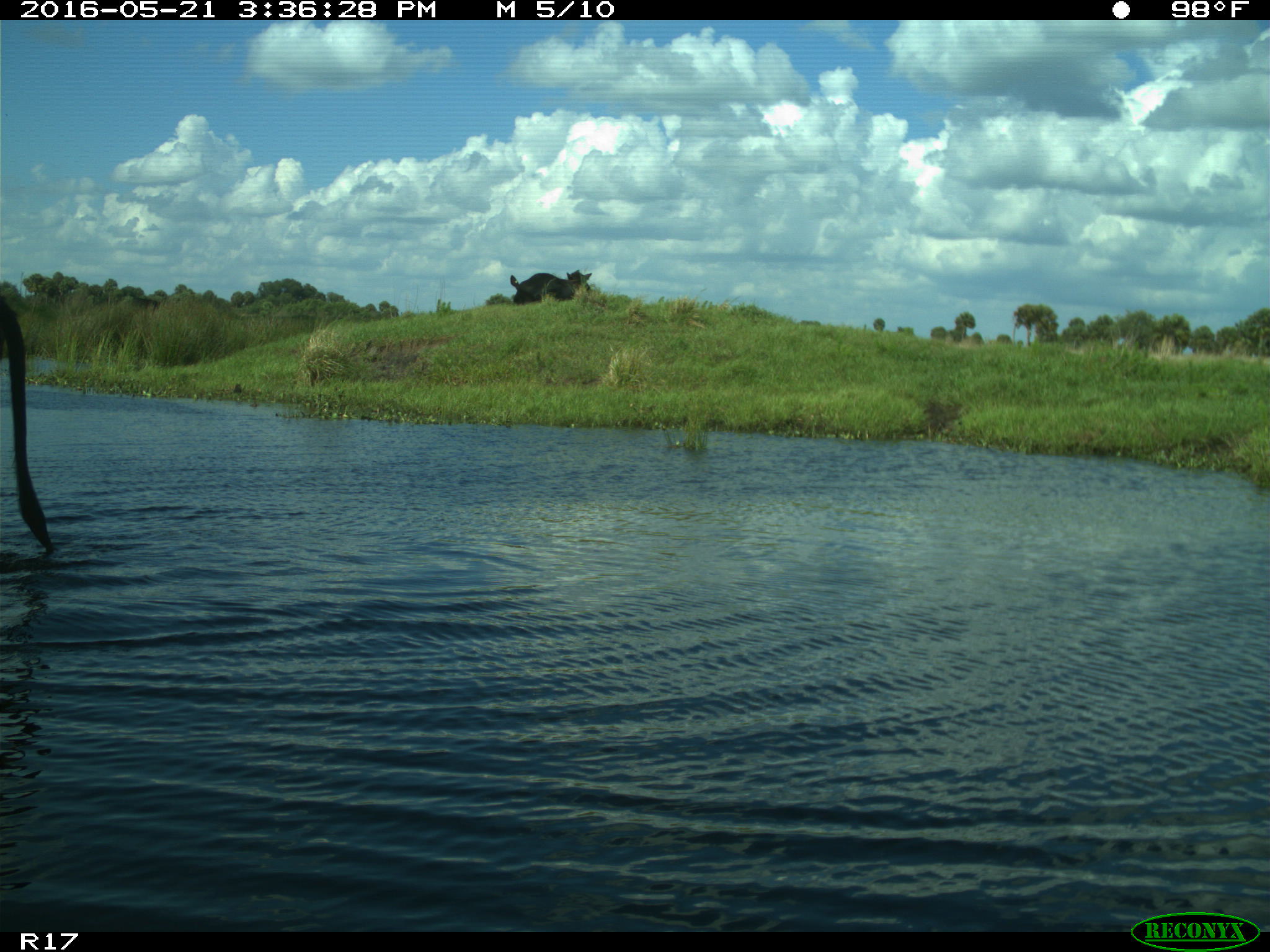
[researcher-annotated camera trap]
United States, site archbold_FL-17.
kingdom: Animalia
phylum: Chordata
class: Mammalia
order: Artiodactyla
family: Bovidae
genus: Bos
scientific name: Bos taurus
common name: domestic cow